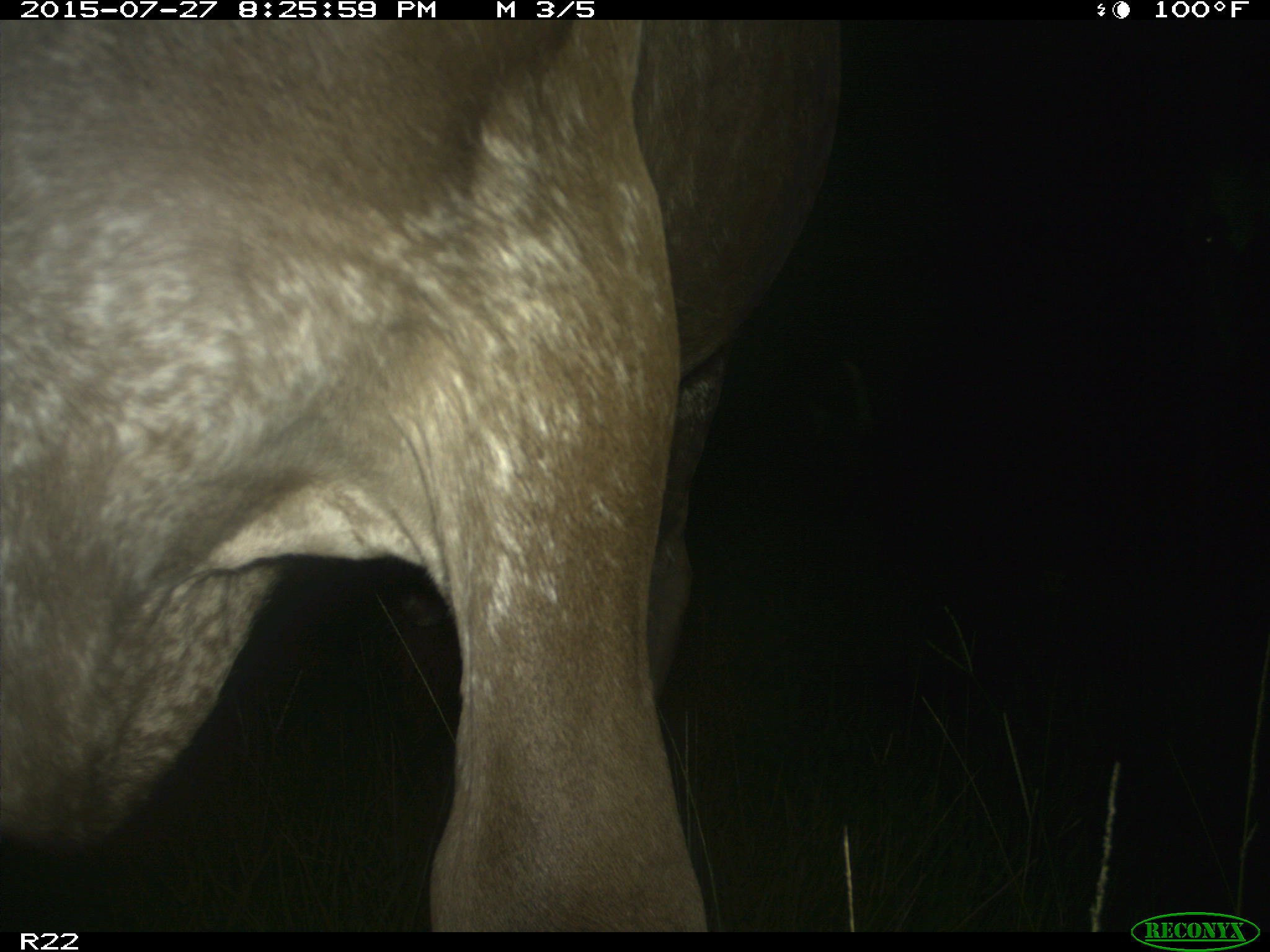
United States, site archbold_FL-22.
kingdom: Animalia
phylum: Chordata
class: Mammalia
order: Artiodactyla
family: Bovidae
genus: Bos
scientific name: Bos taurus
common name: domestic cow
Bos taurus (domestic cow).